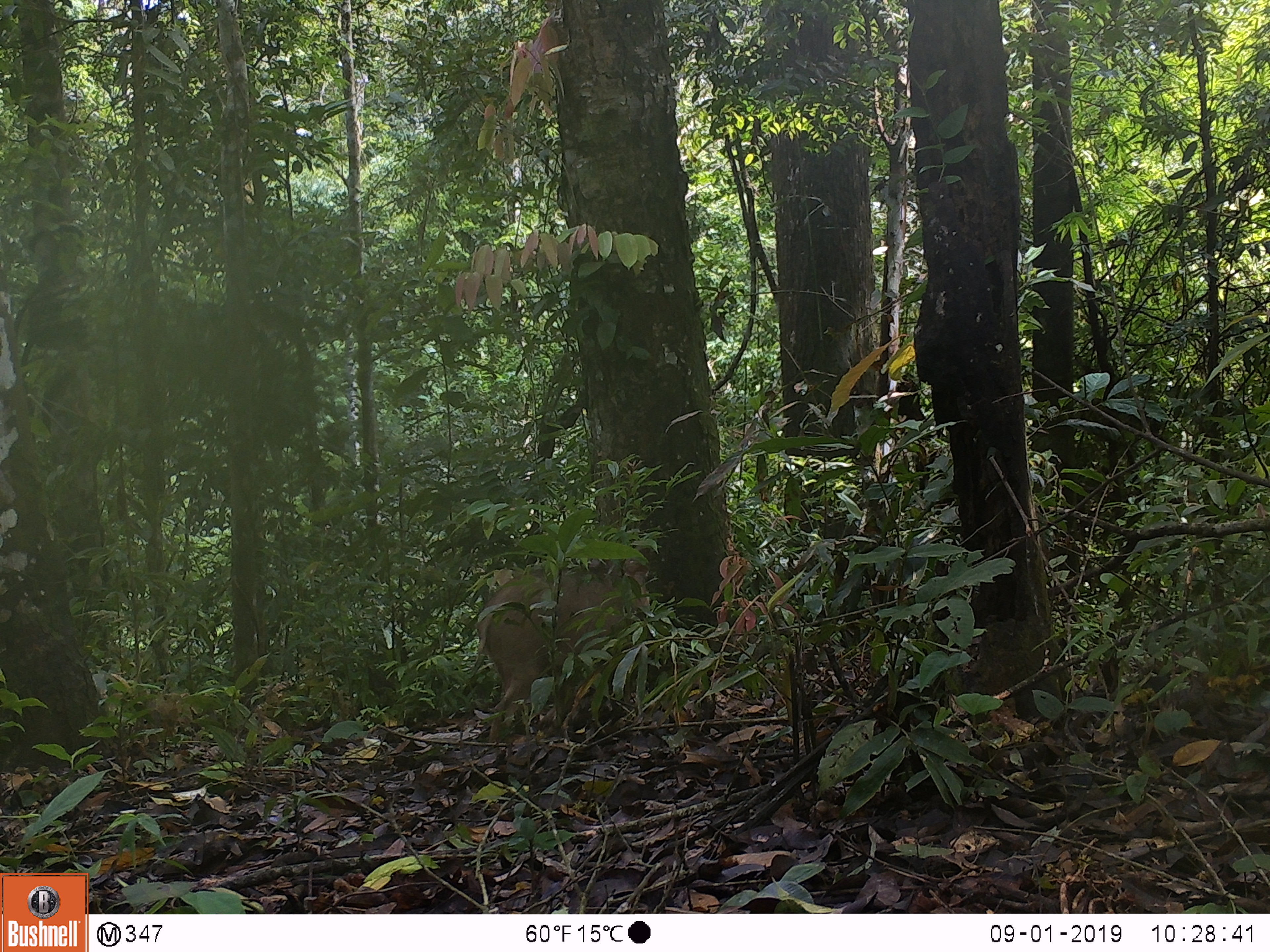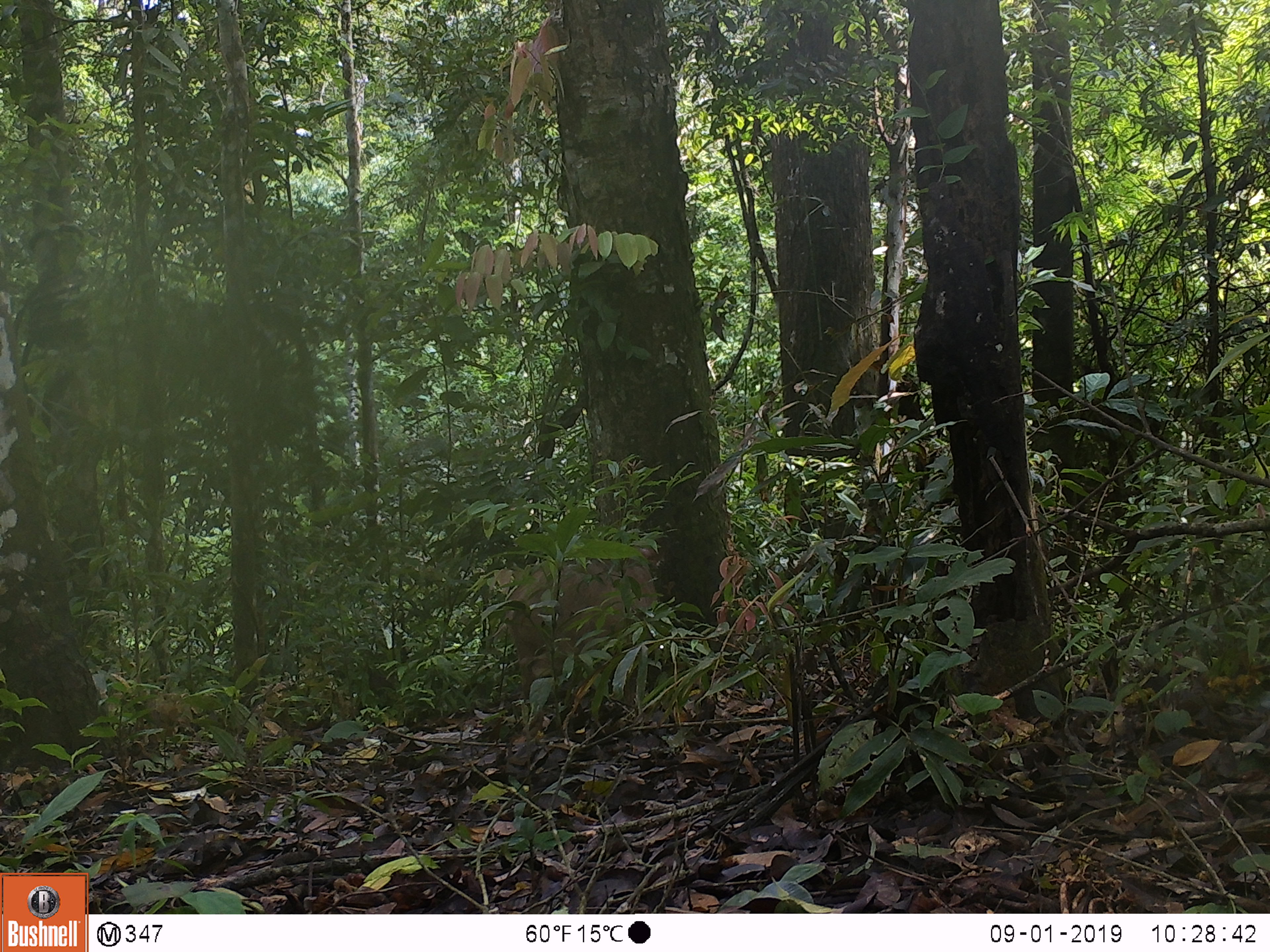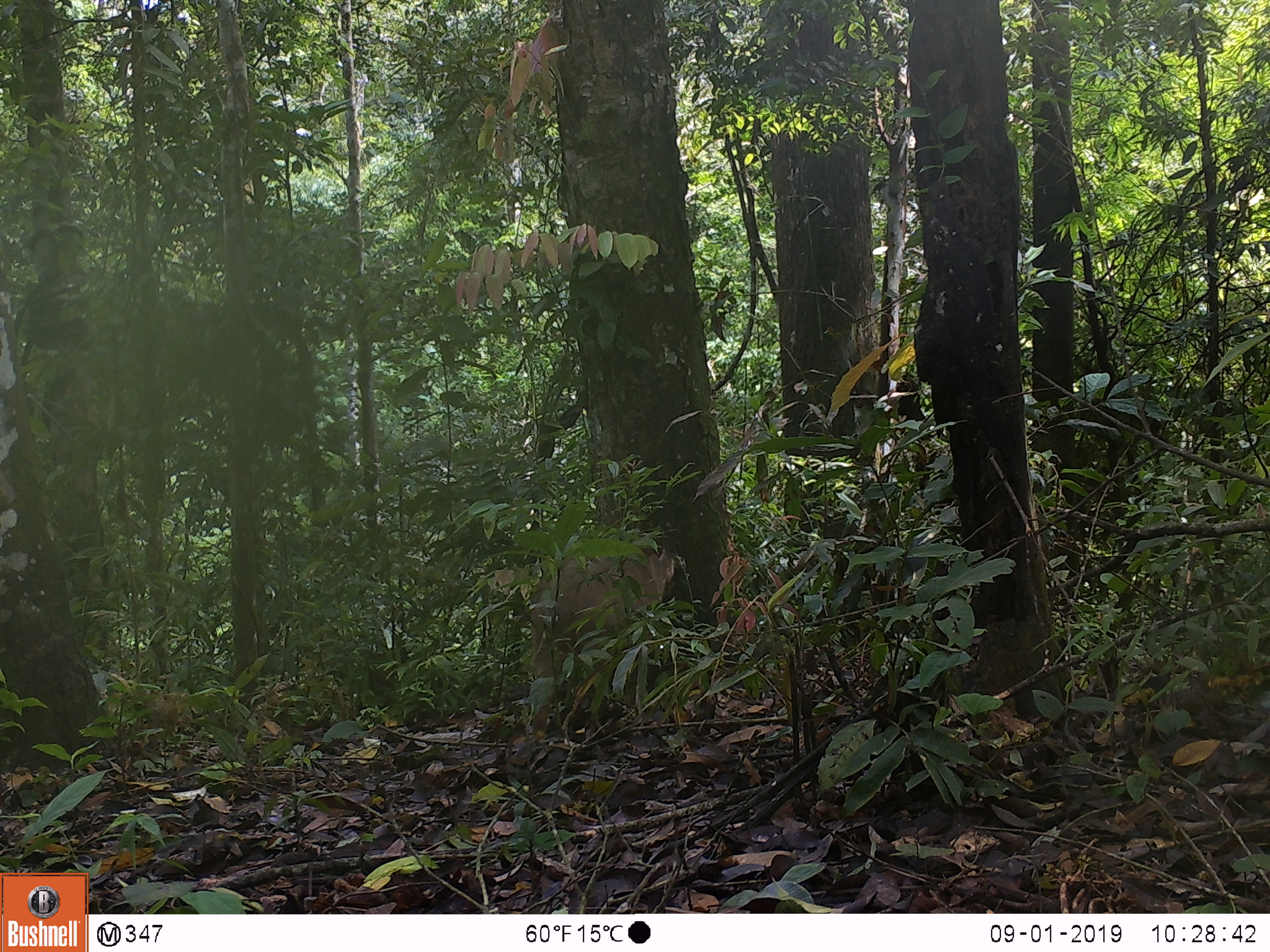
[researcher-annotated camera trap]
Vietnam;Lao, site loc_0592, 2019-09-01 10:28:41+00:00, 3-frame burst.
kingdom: Animalia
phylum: Chordata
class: Mammalia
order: Artiodactyla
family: Suidae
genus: Sus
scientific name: Sus scrofa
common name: eurasian wild pig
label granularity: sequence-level